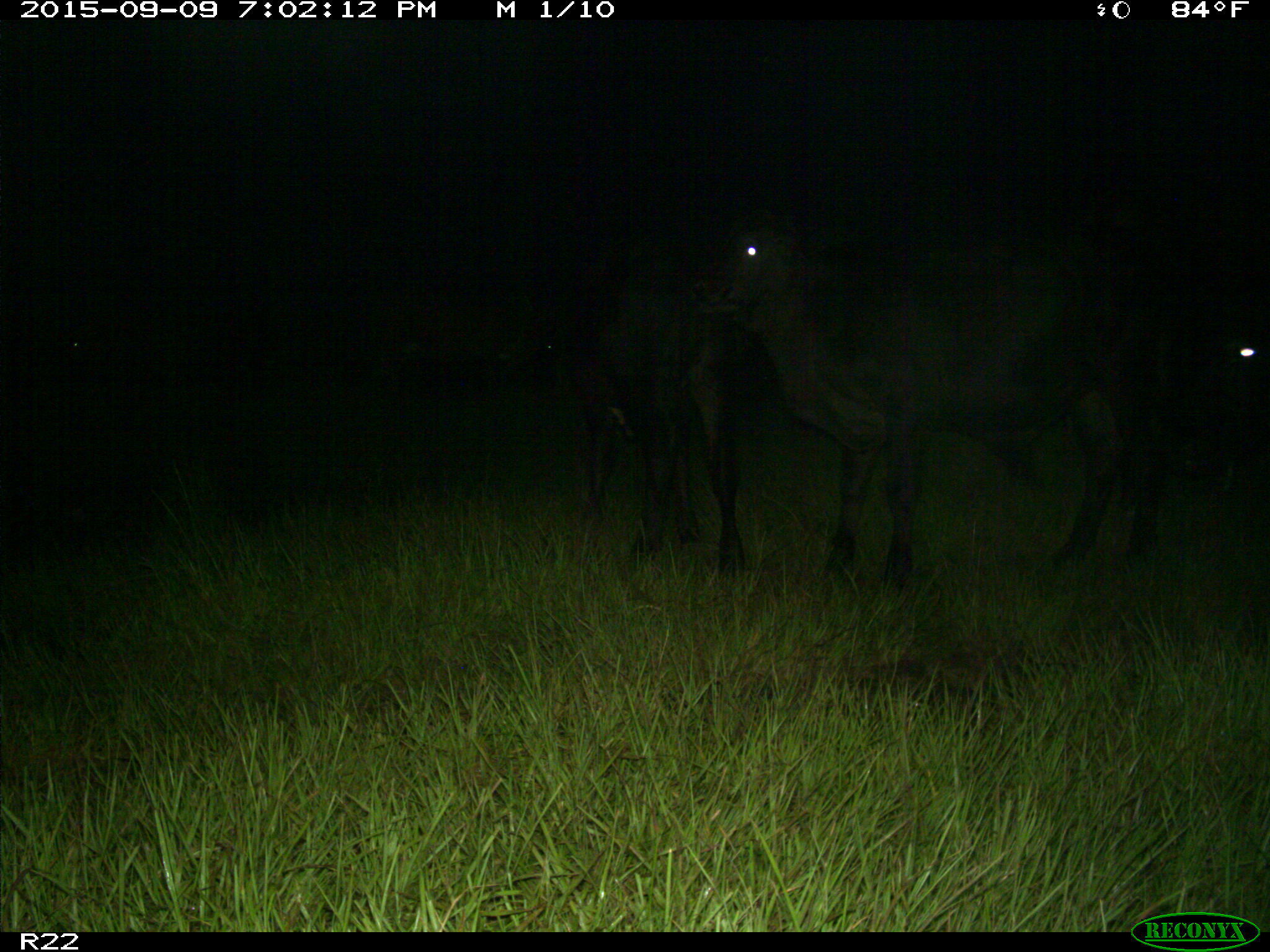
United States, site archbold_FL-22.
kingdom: Animalia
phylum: Chordata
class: Mammalia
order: Artiodactyla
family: Bovidae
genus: Bos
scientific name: Bos taurus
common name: domestic cow